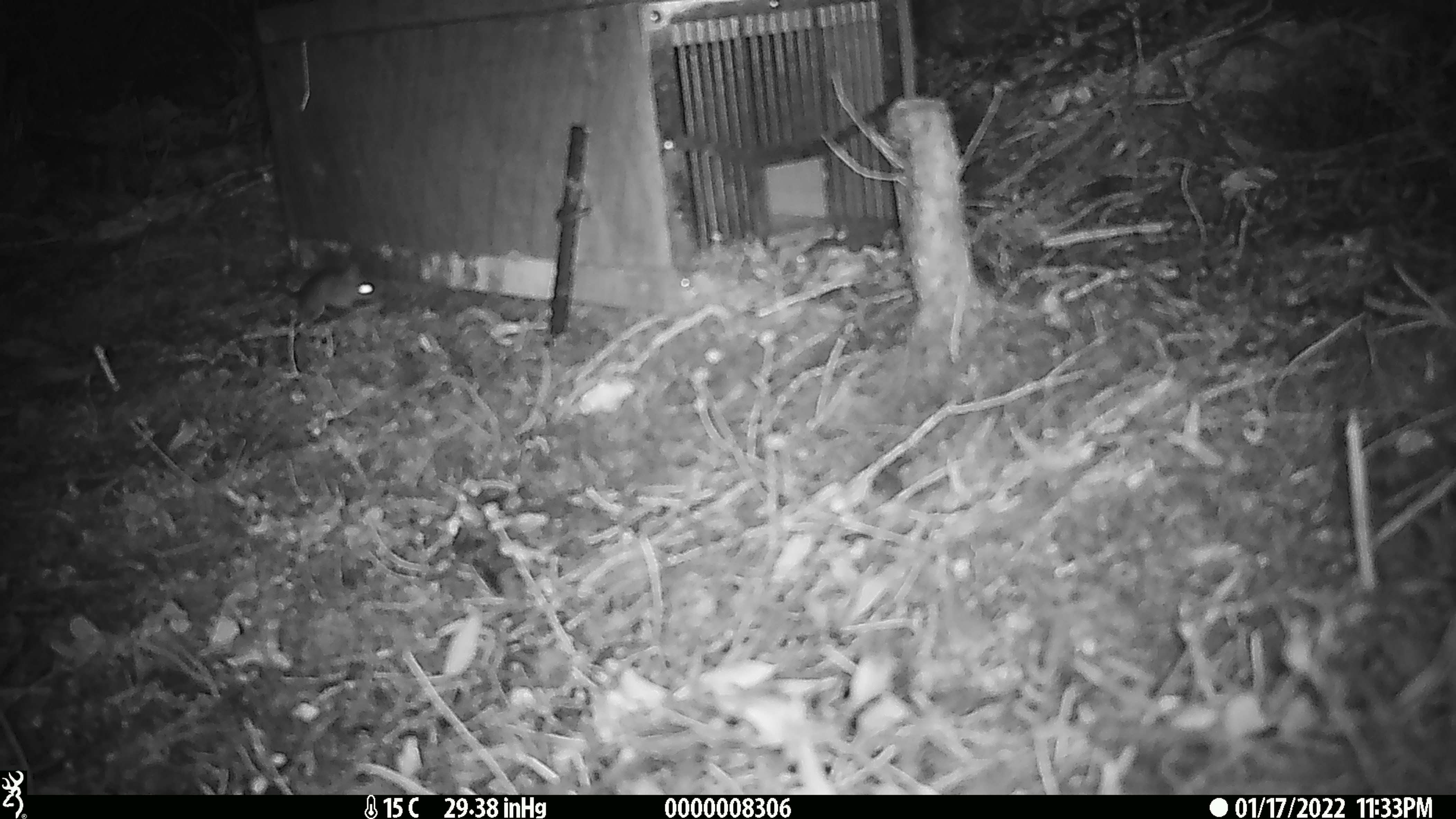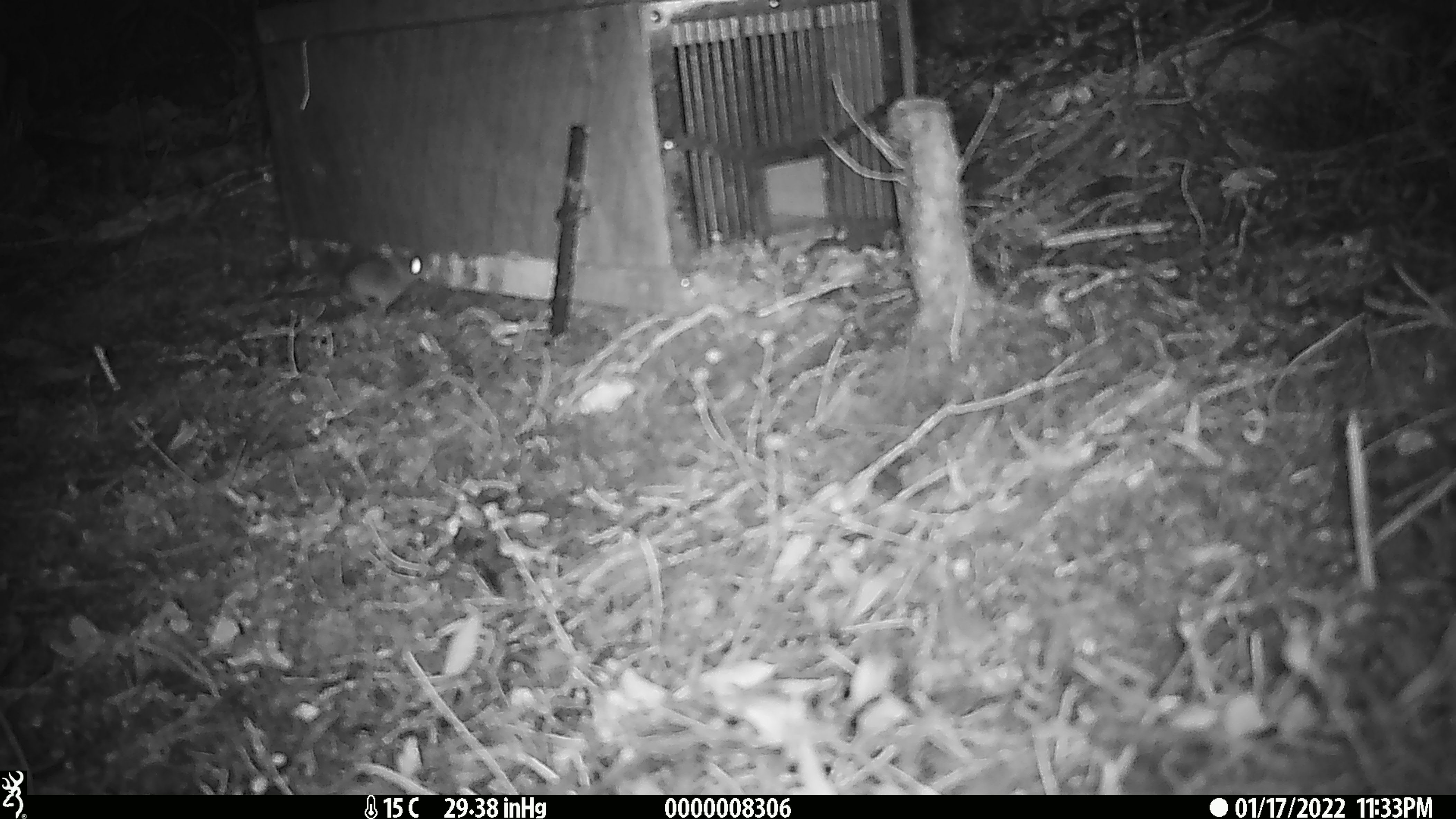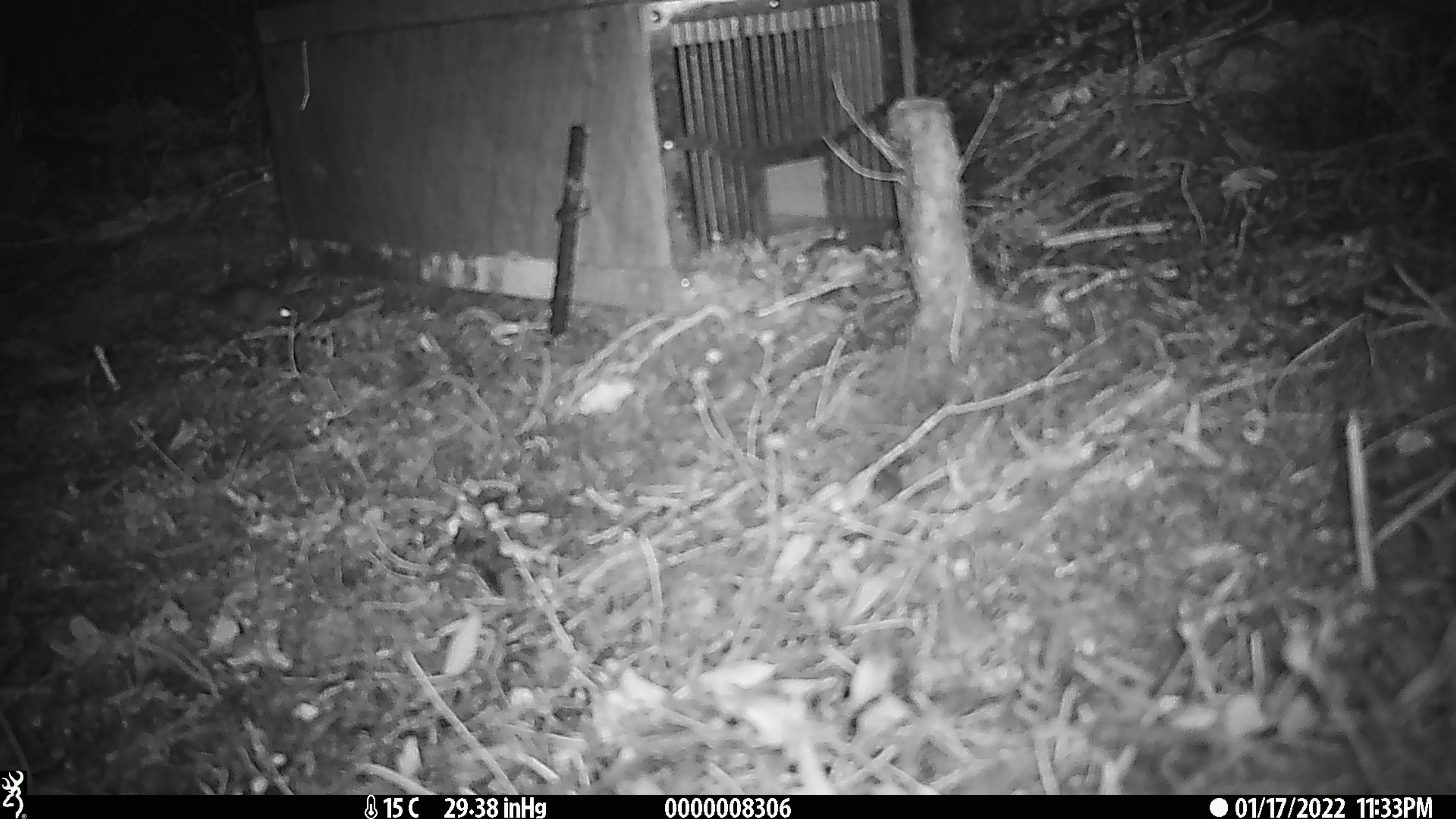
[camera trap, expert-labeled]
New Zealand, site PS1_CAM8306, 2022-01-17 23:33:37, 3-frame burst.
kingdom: Animalia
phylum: Chordata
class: Mammalia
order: Rodentia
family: Muridae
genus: Mus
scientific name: Mus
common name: mouse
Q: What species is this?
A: Mouse (Mus).